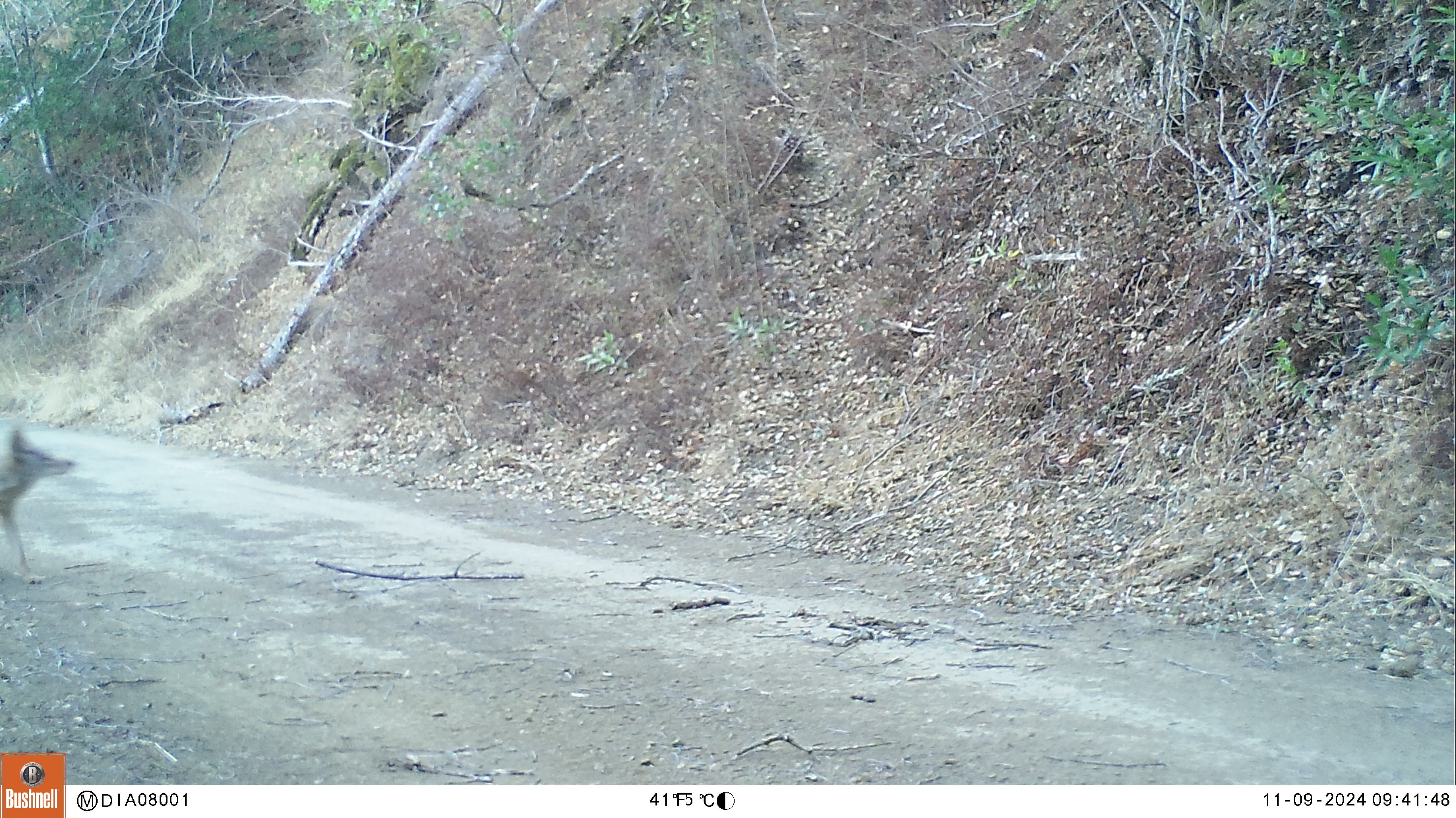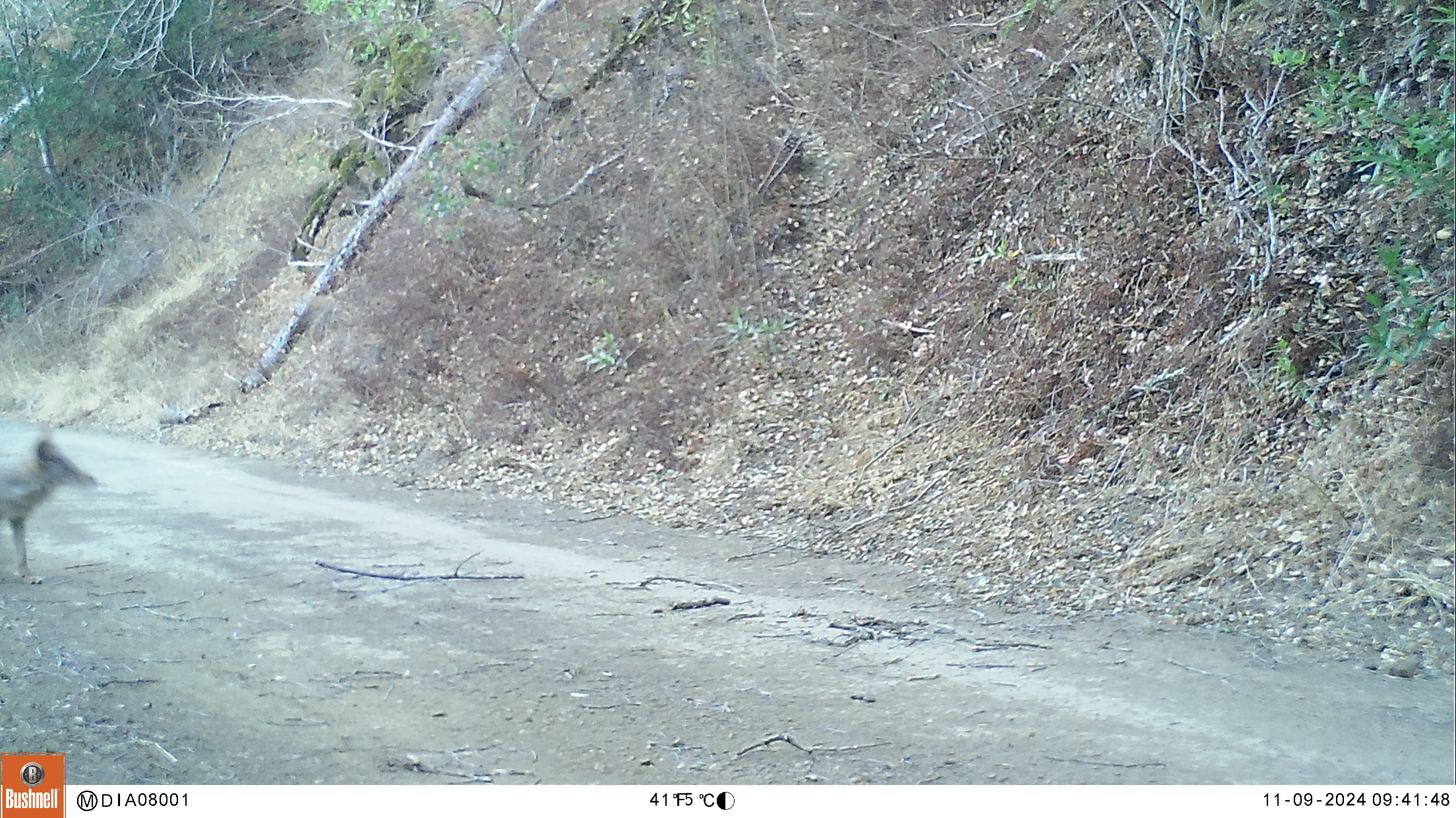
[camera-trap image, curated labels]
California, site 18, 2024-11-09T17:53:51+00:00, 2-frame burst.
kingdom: Animalia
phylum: Chordata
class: Mammalia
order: Carnivora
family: Canidae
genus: Canis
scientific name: Canis latrans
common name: coyote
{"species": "coyote (Canis latrans)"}